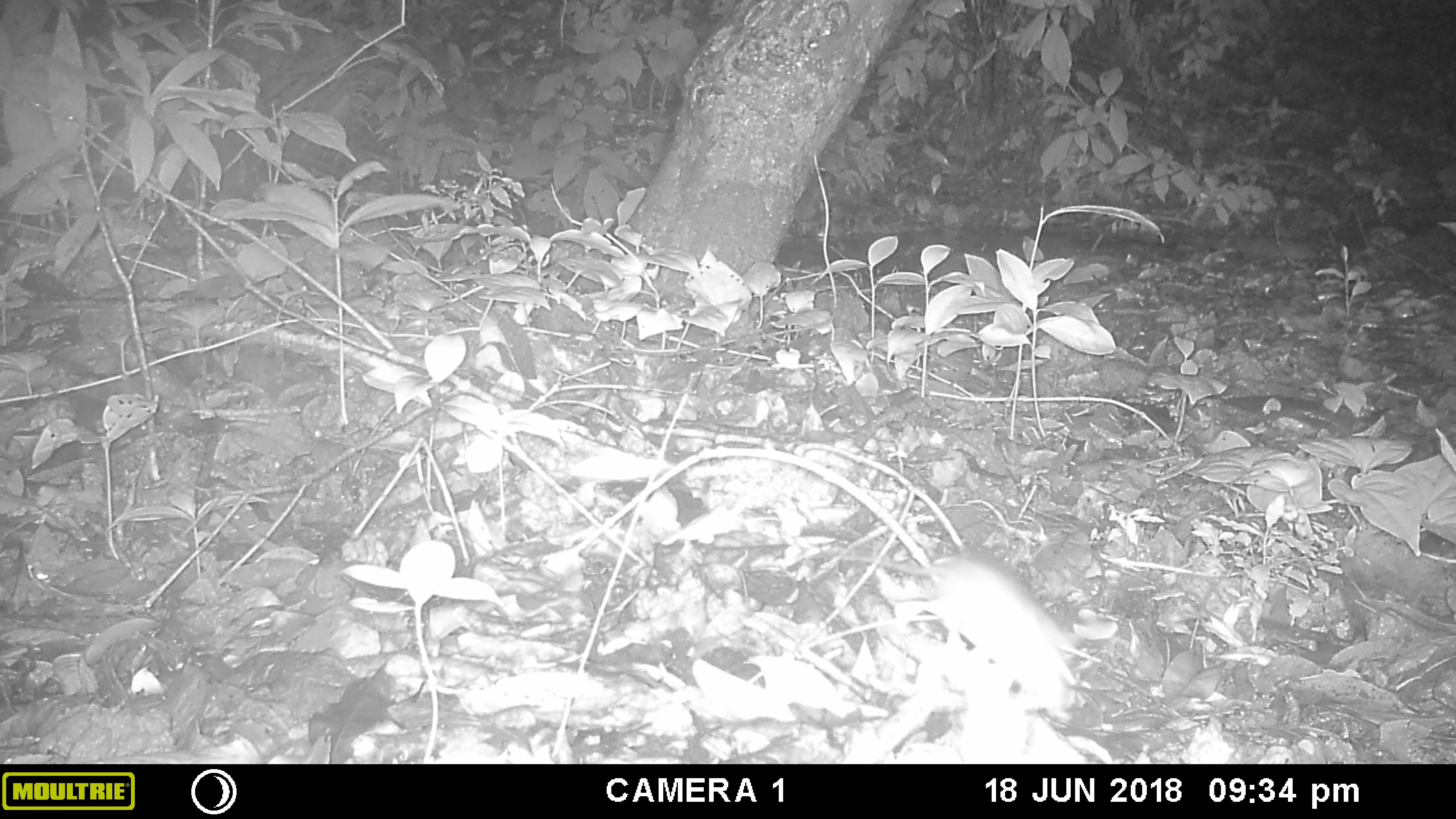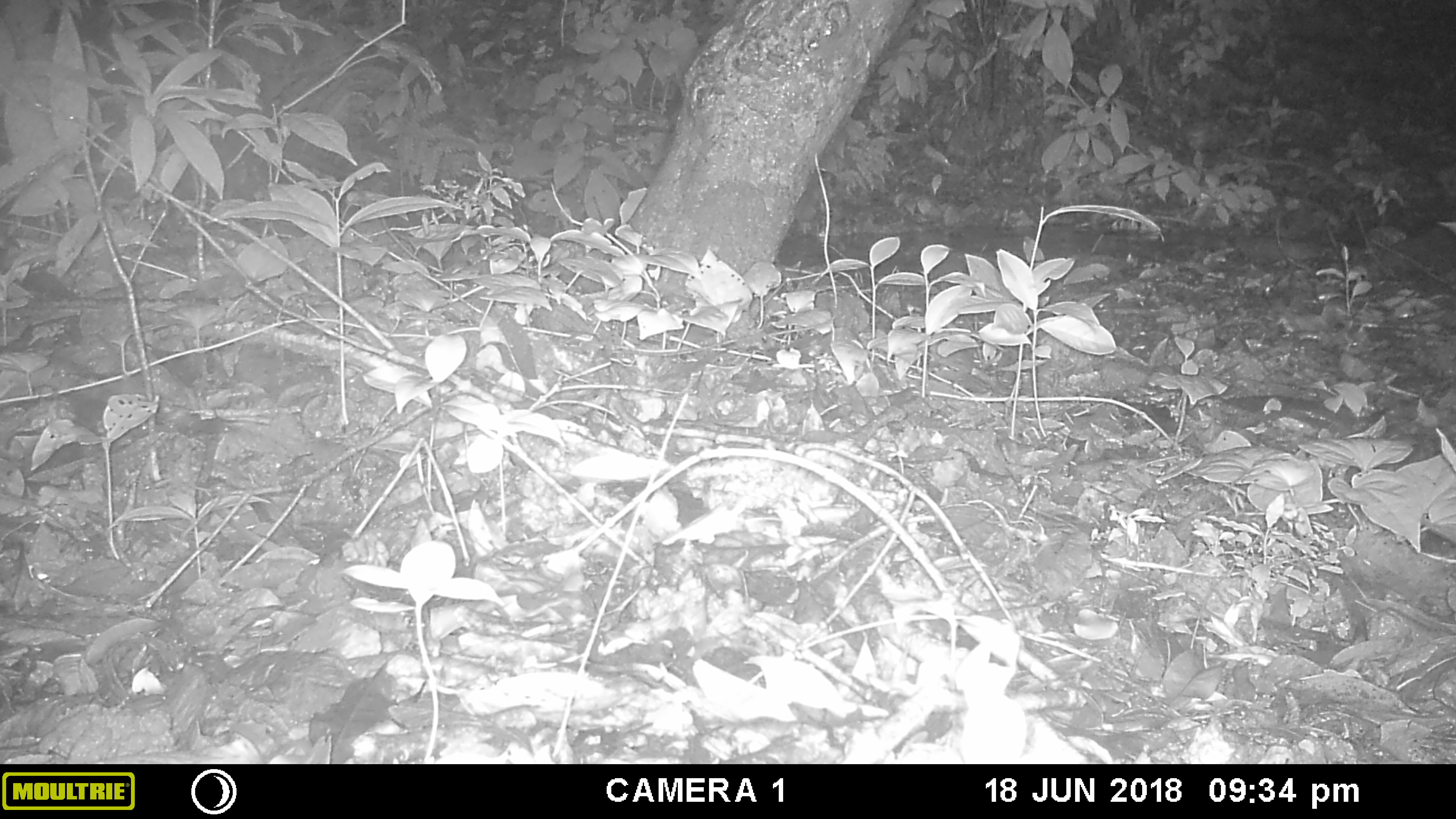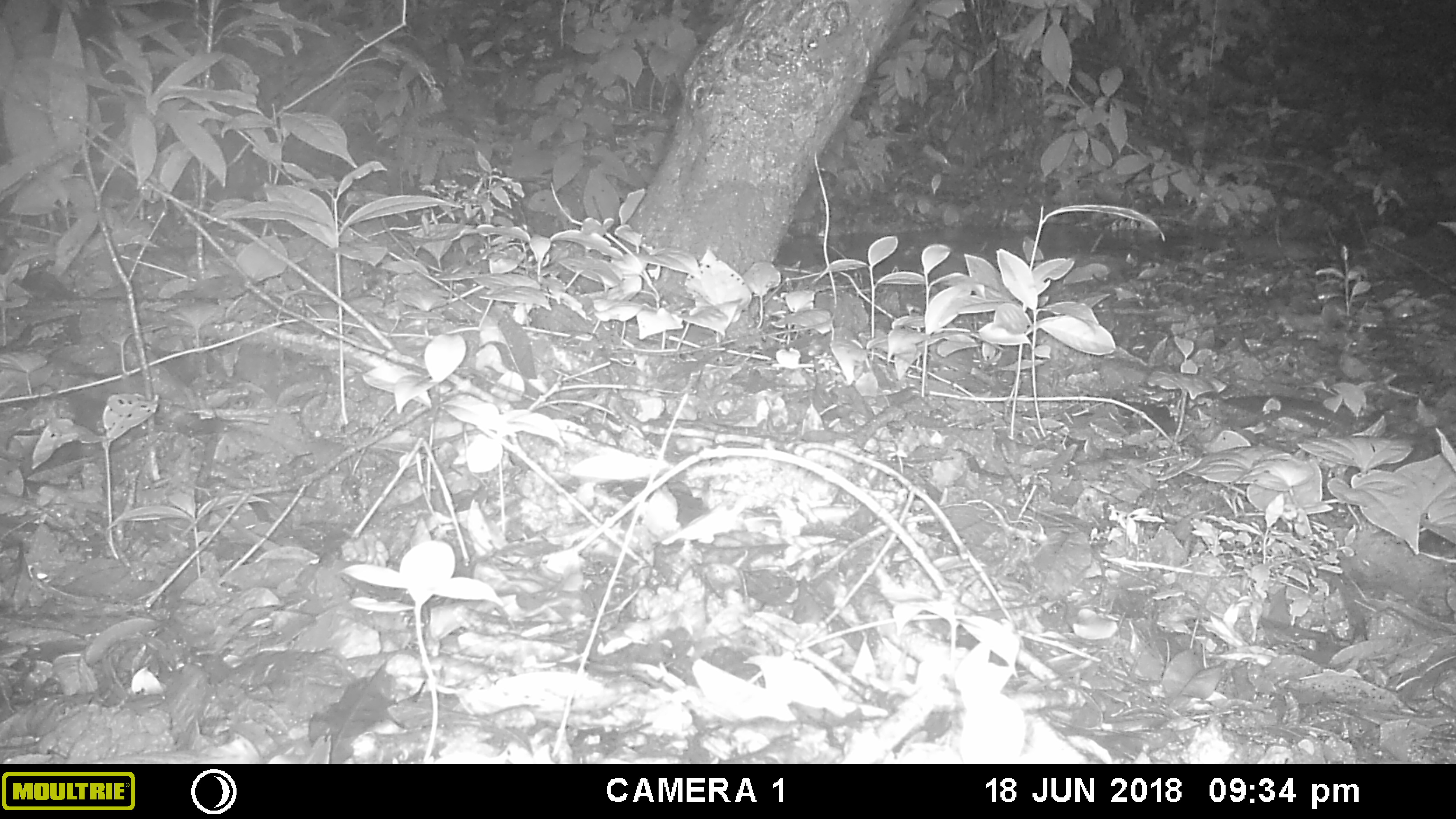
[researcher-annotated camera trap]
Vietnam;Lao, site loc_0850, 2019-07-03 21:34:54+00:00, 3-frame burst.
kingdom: Animalia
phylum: Chordata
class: Mammalia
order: Rodentia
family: Muridae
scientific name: Muridae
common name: old-world mice and rats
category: unidentified murid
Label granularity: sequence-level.